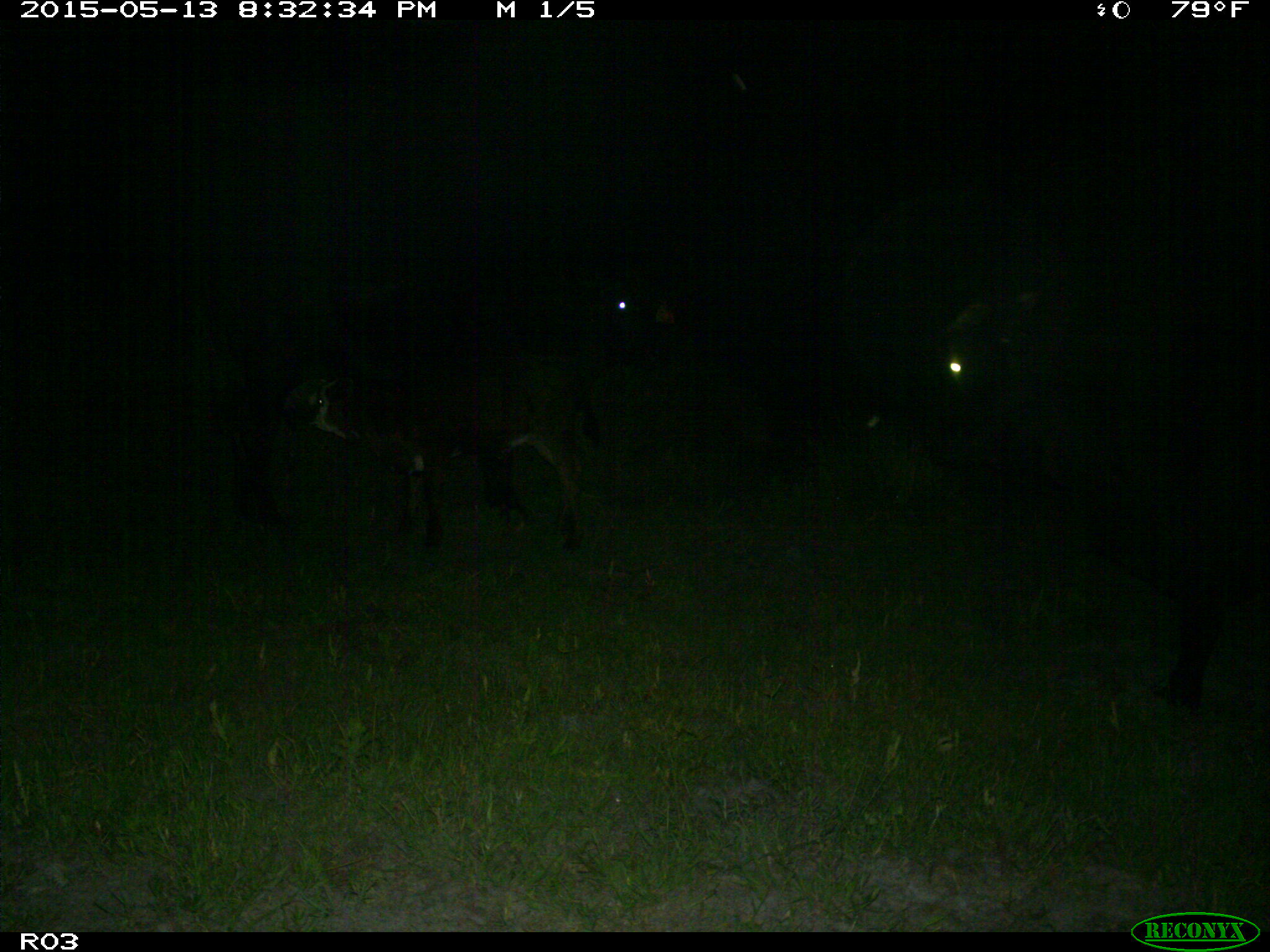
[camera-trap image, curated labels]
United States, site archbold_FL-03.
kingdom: Animalia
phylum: Chordata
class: Mammalia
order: Artiodactyla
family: Bovidae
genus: Bos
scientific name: Bos taurus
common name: domestic cow